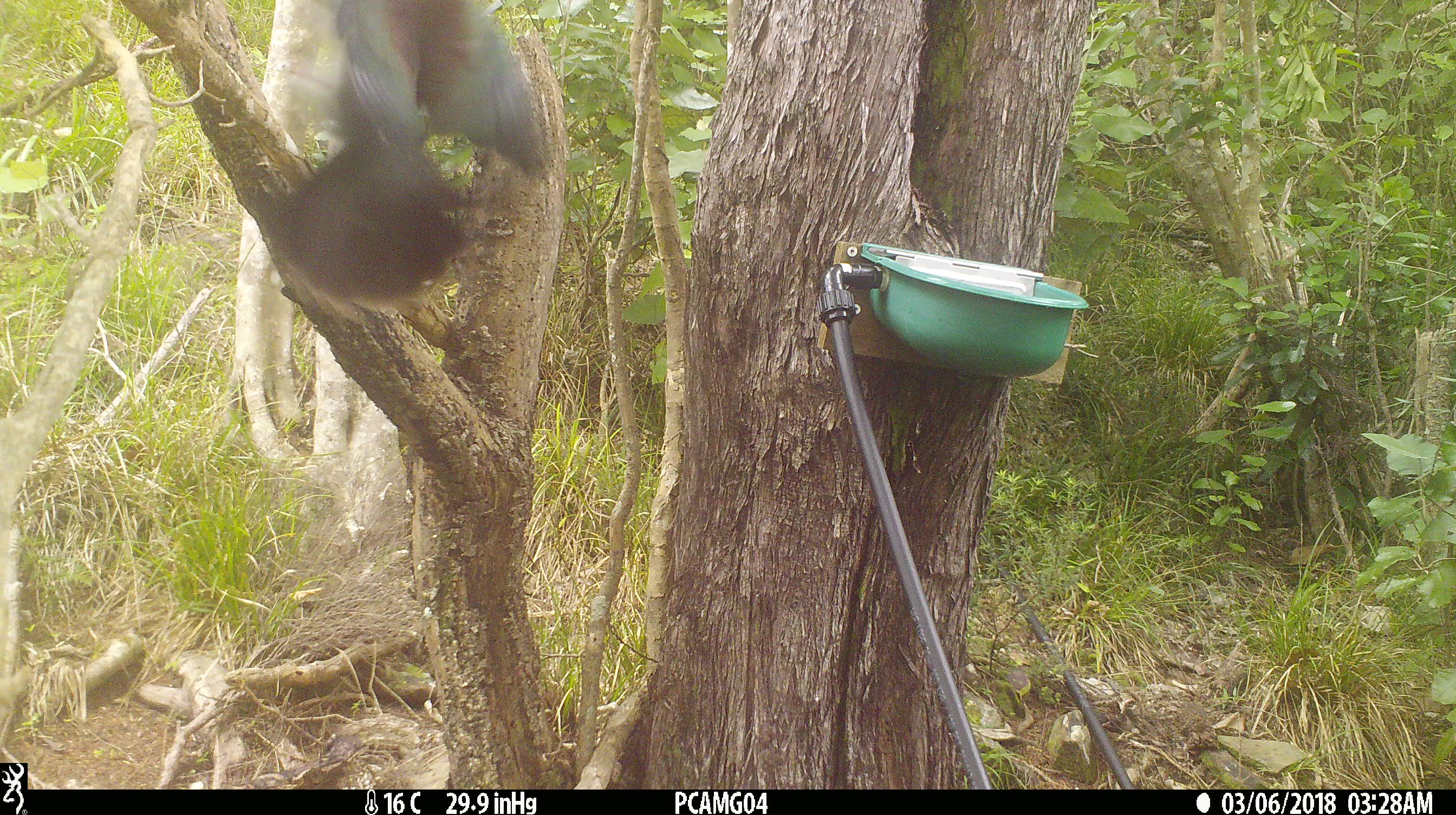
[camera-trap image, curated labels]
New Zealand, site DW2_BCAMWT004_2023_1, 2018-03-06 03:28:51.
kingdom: Animalia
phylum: Chordata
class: Aves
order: Columbiformes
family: Columbidae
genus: Hemiphaga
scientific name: Hemiphaga novaeseelandiae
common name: new zealand pigeon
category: kereru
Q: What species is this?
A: Kereru (new zealand pigeon) (Hemiphaga novaeseelandiae).